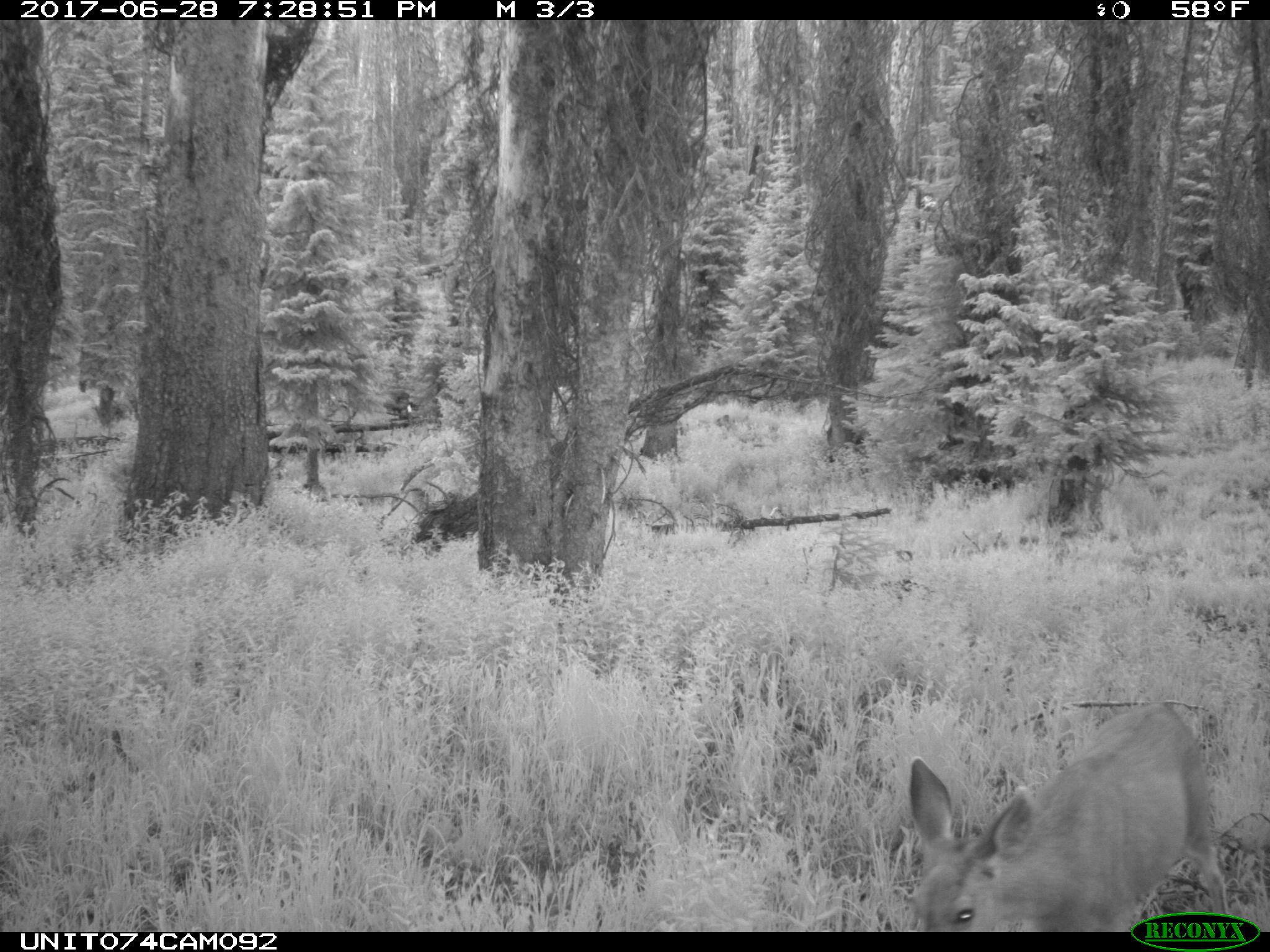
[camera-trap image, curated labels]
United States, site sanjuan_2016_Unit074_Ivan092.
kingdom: Animalia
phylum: Chordata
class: Mammalia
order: Artiodactyla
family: Cervidae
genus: Odocoileus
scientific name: Odocoileus hemionus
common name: mule deer